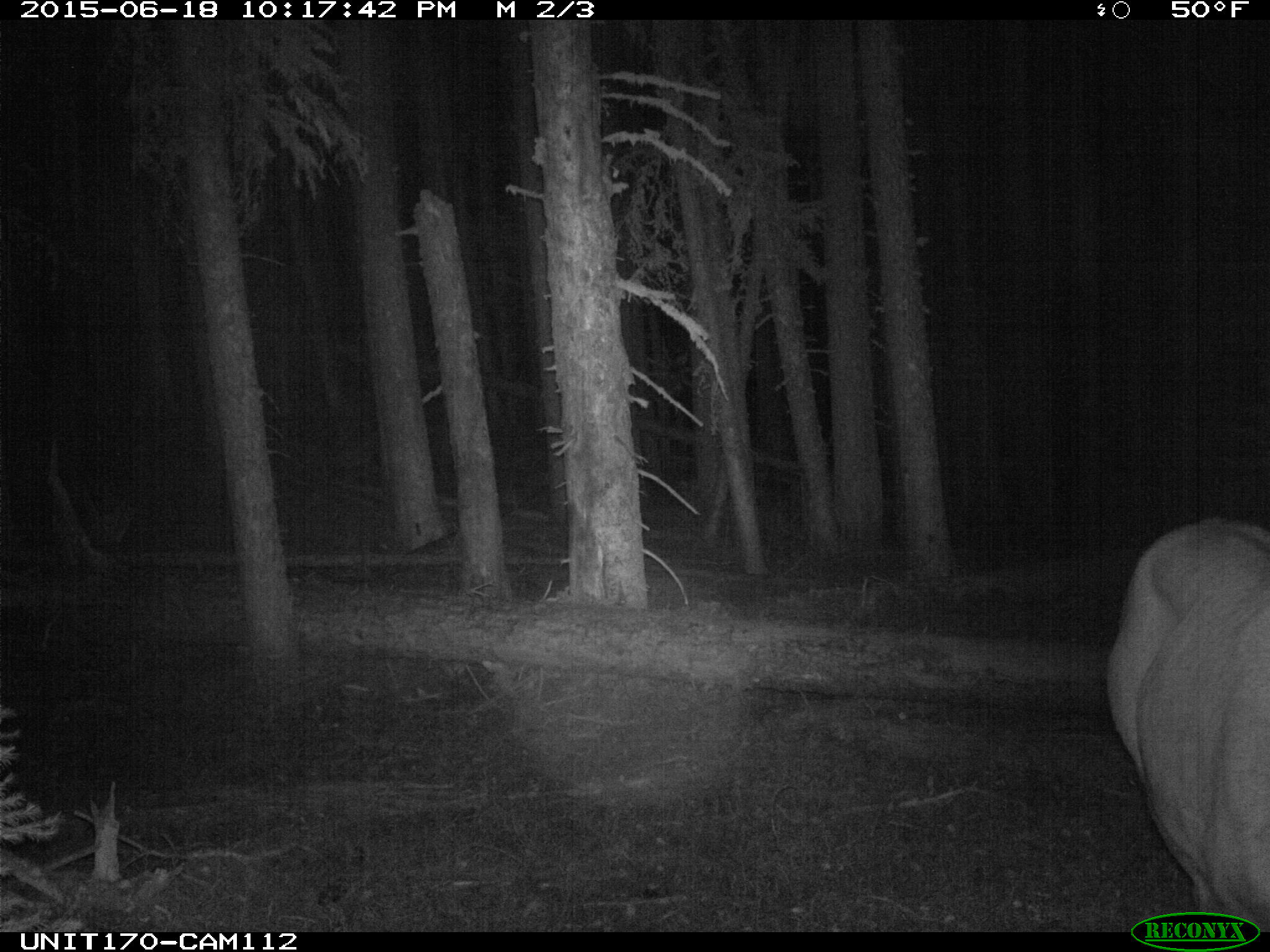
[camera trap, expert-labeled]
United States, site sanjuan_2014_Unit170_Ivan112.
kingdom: Animalia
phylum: Chordata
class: Mammalia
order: Artiodactyla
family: Cervidae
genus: Cervus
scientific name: Cervus elaphus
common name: red deer